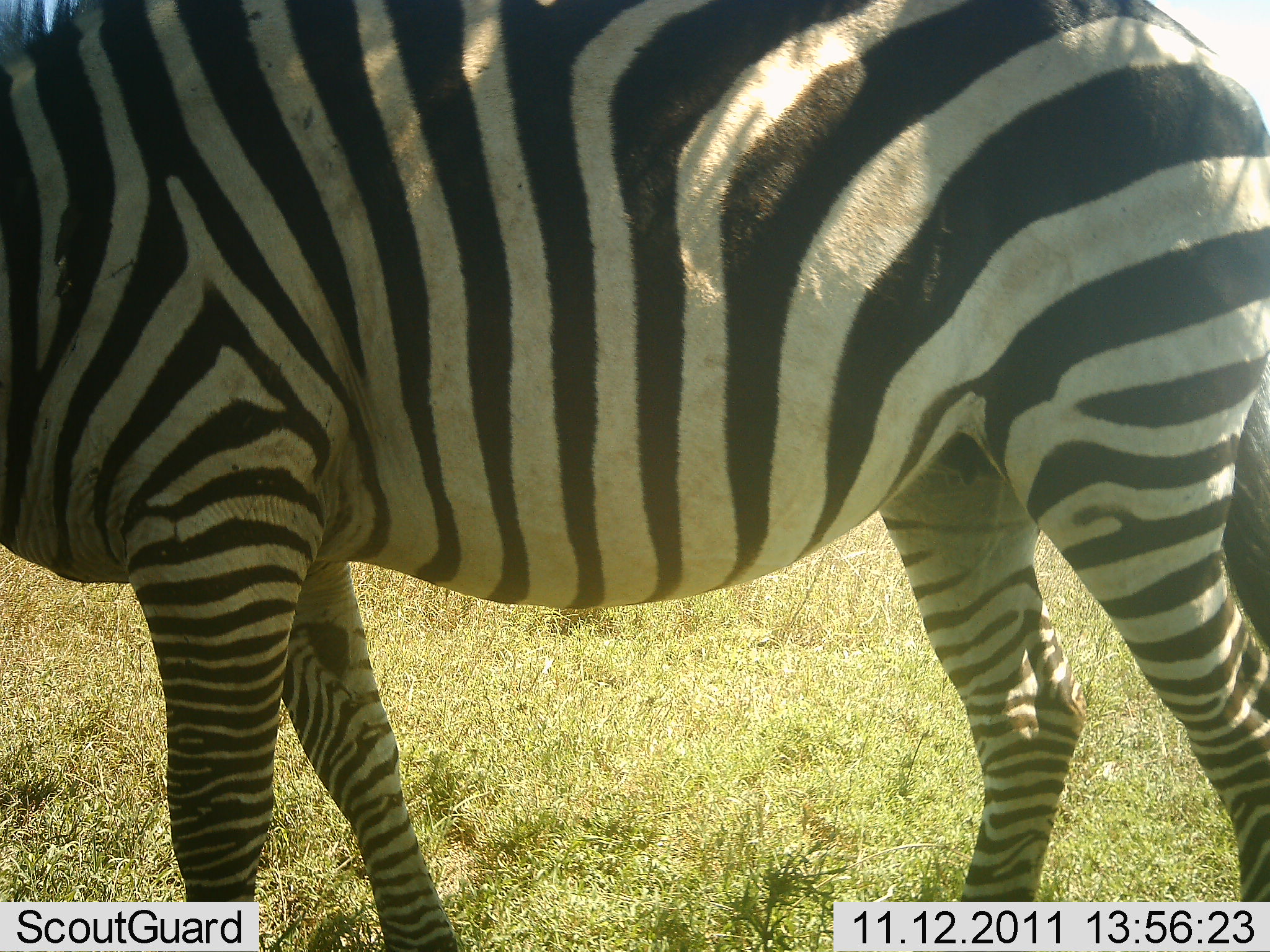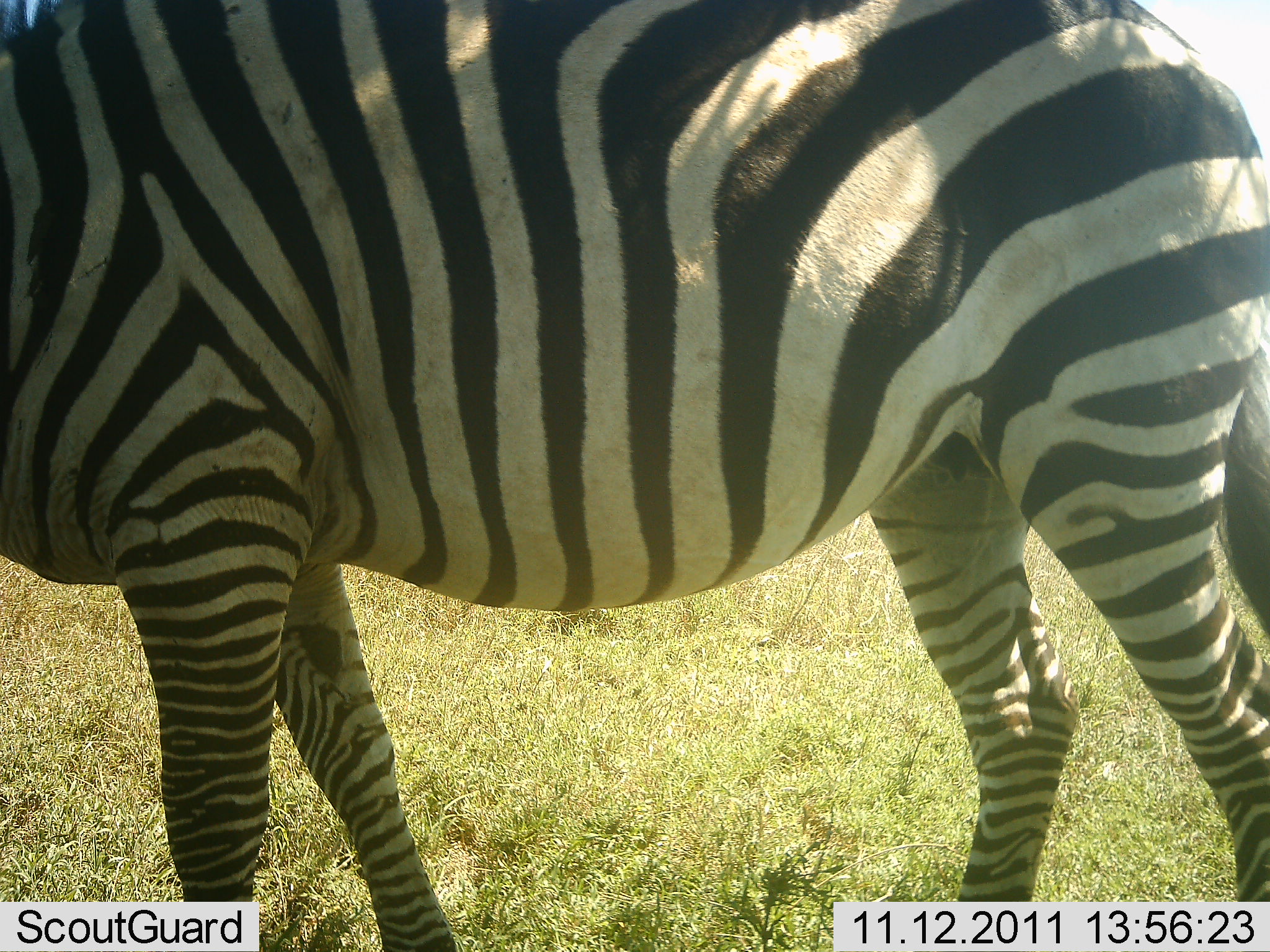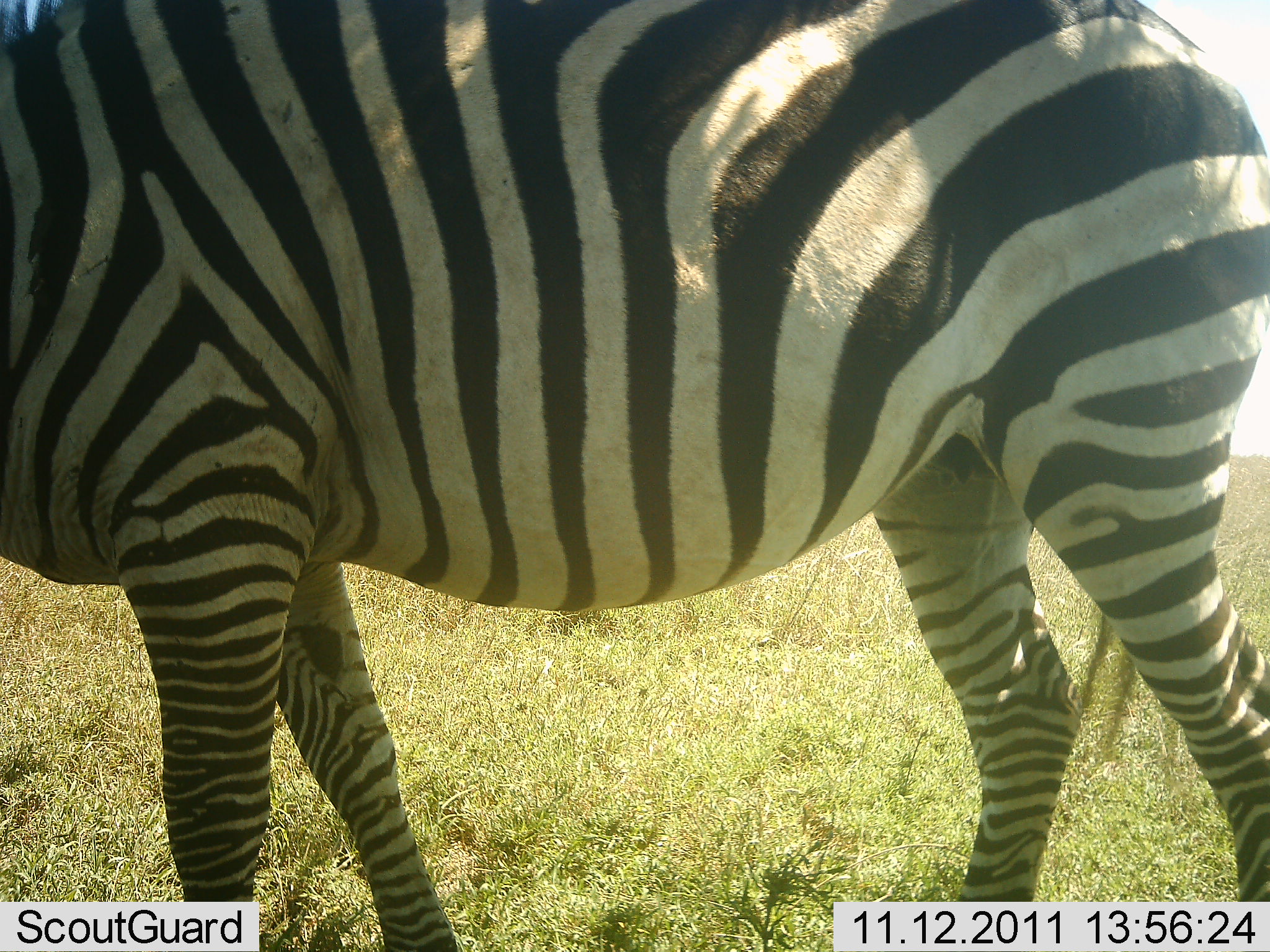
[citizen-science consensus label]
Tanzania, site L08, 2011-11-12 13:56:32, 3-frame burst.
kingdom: Animalia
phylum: Chordata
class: Mammalia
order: Perissodactyla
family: Equidae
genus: Equus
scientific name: Equus quagga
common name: plains zebra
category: zebra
Zebra (plains zebra) (Equus quagga), count 1. Behavior (volunteer vote fractions): standing 100%, resting 0%, moving 0%, interacting 0%. Young present (vote fraction): 0%. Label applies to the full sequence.